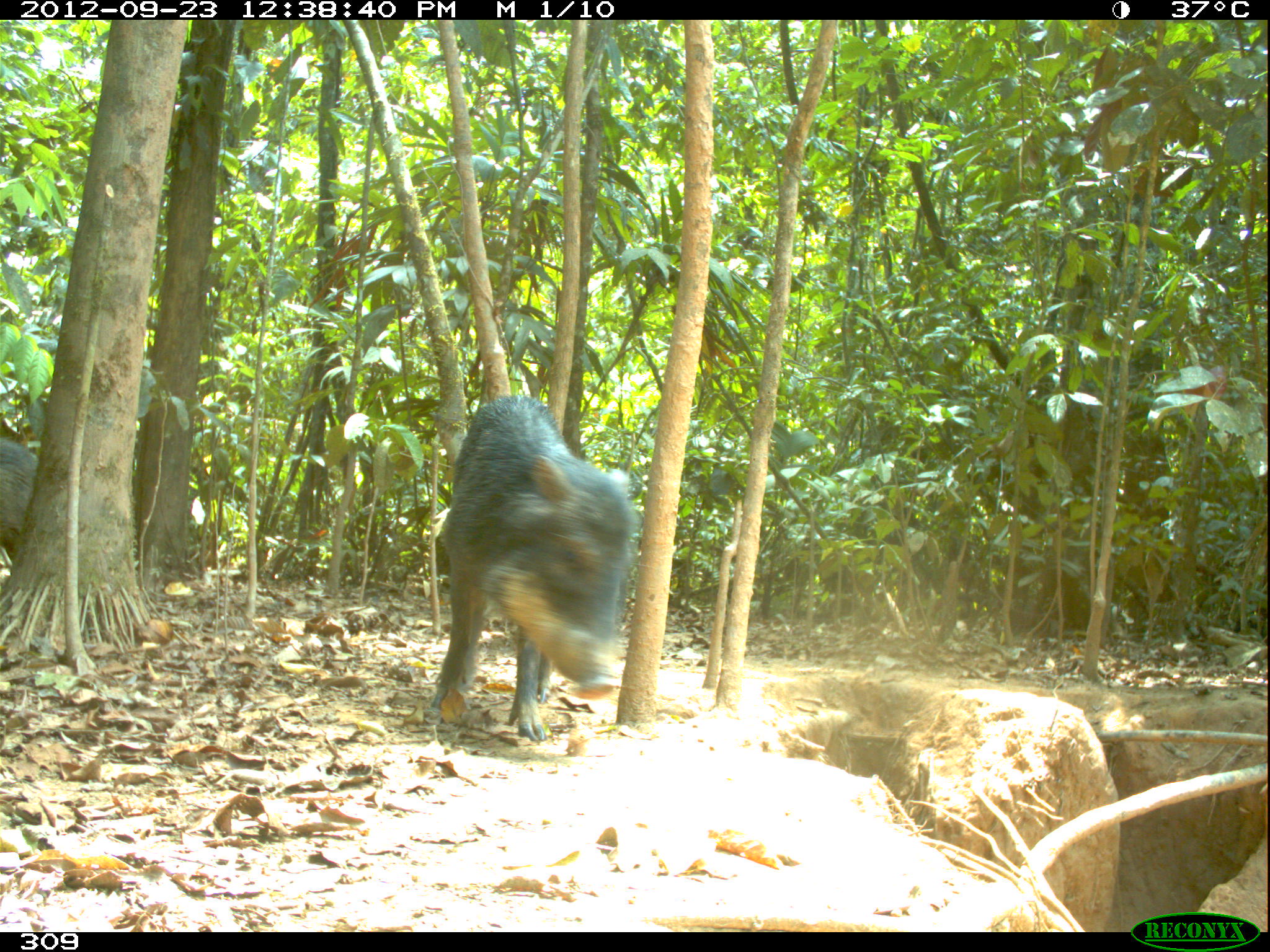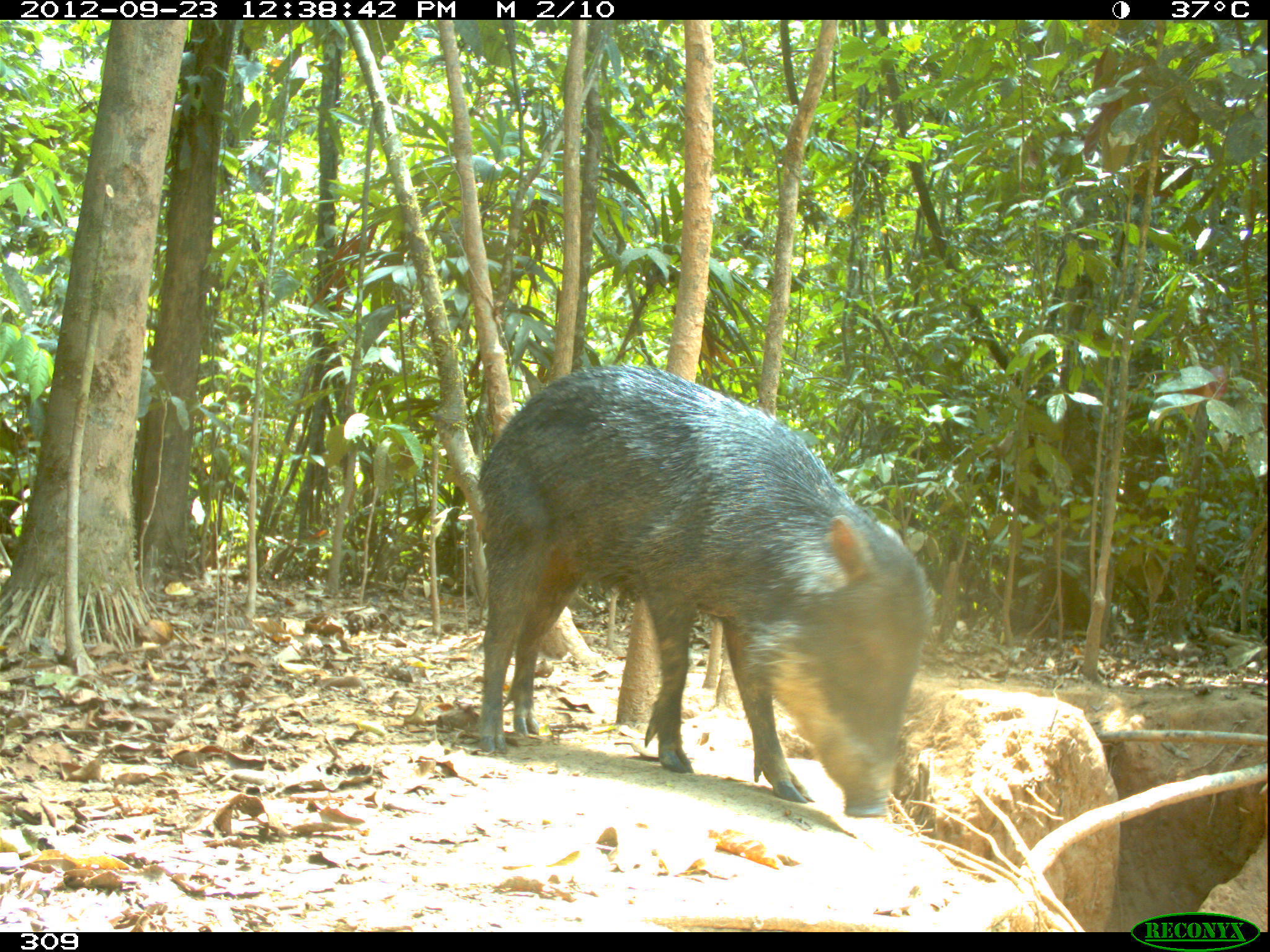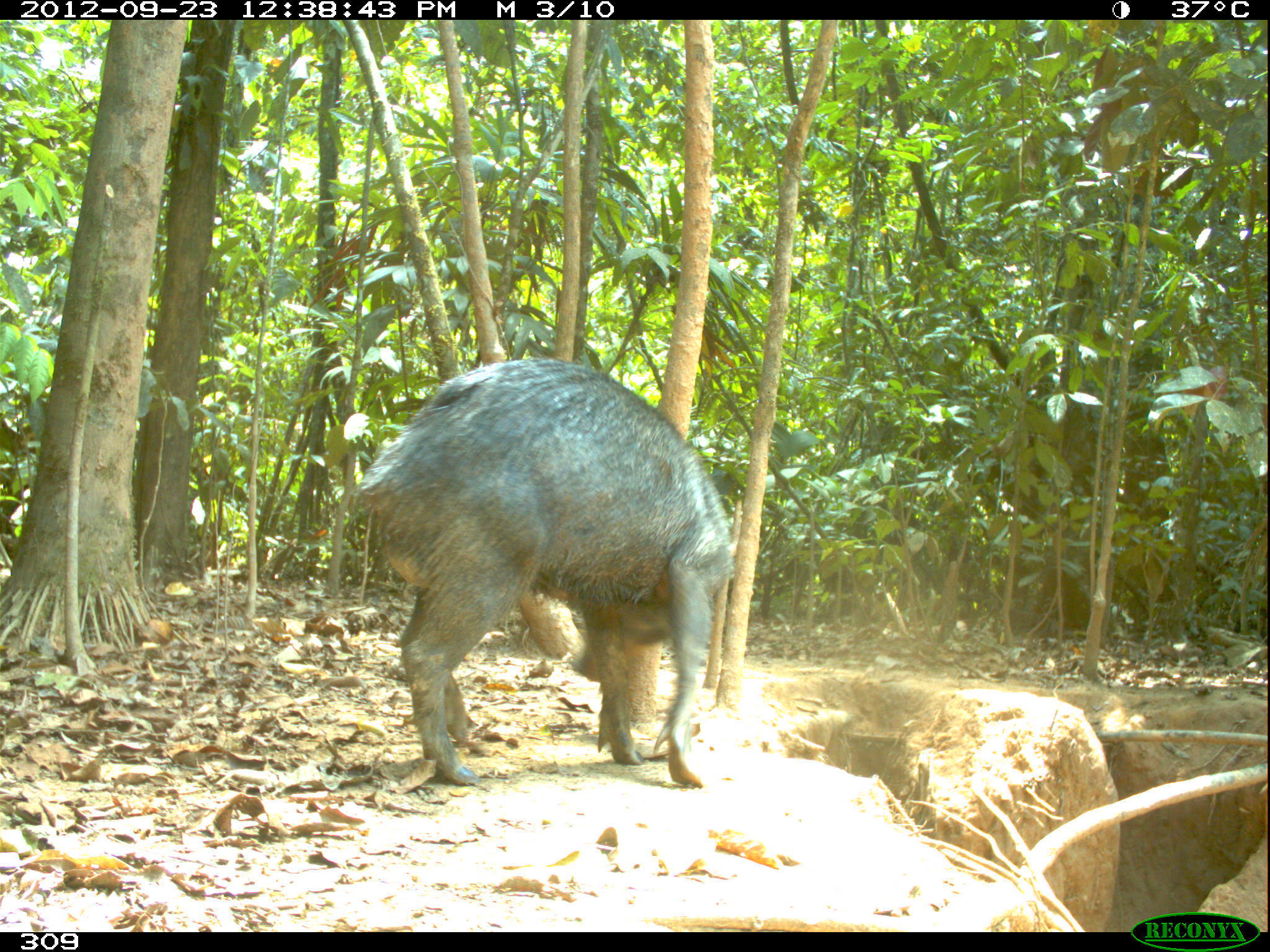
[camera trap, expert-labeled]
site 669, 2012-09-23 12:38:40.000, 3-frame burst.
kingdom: Animalia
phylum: Chordata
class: Mammalia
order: Artiodactyla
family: Tayassuidae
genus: Tayassu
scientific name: Tayassu pecari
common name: white-lipped peccary